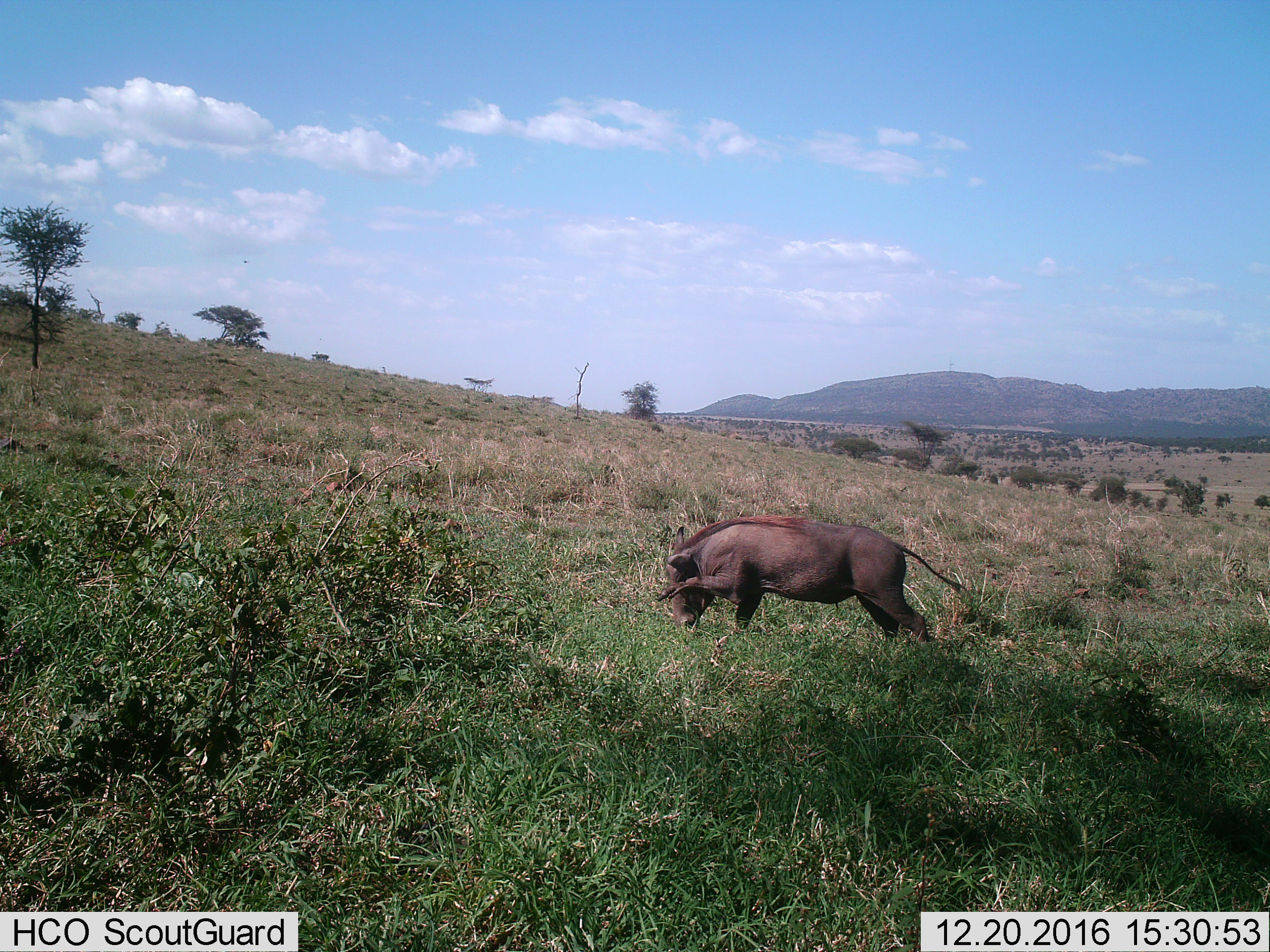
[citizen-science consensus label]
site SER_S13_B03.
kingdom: Animalia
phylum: Chordata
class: Mammalia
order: Artiodactyla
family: Suidae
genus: Phacochoerus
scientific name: Phacochoerus africanus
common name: warthog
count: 1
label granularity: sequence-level